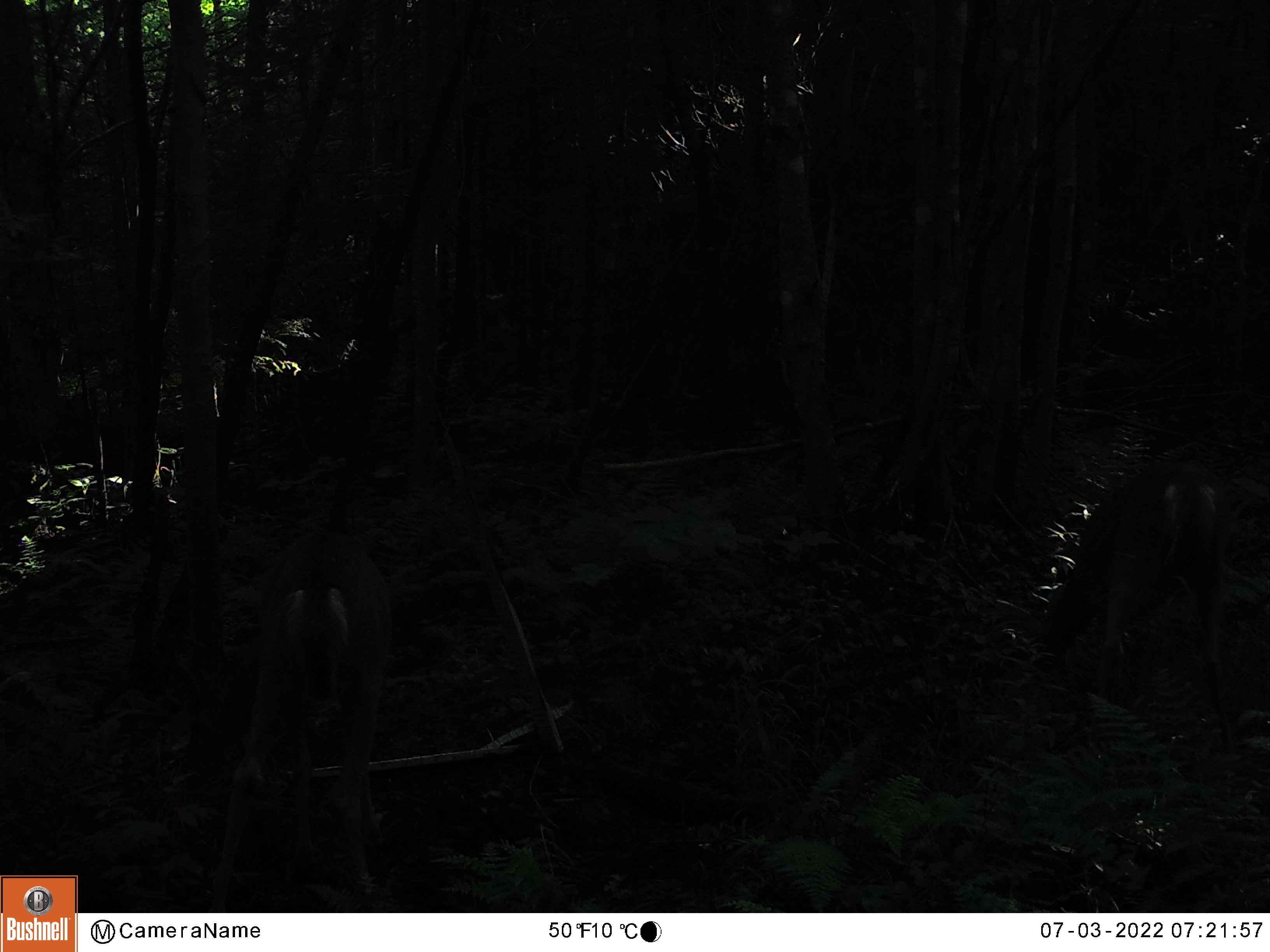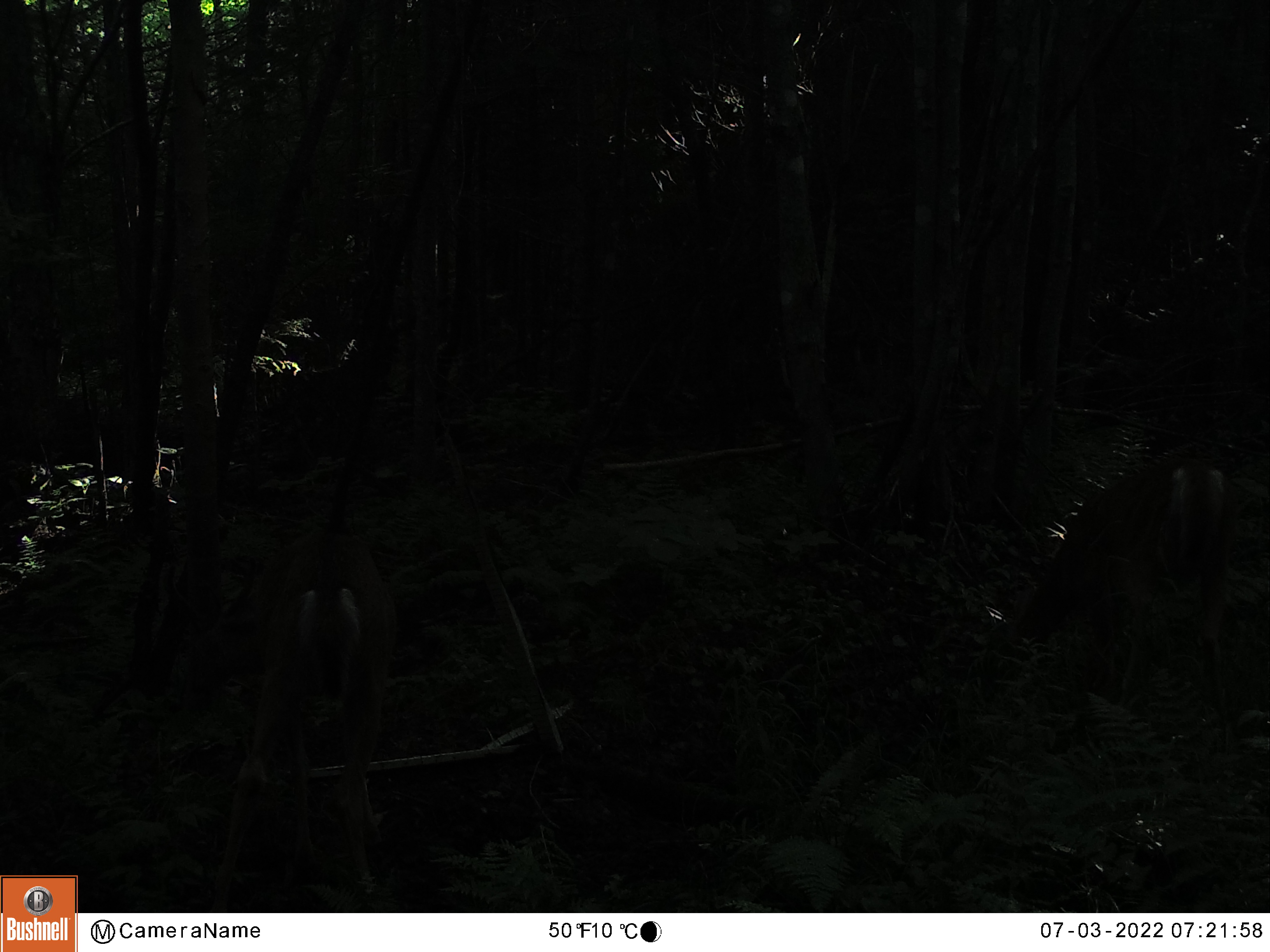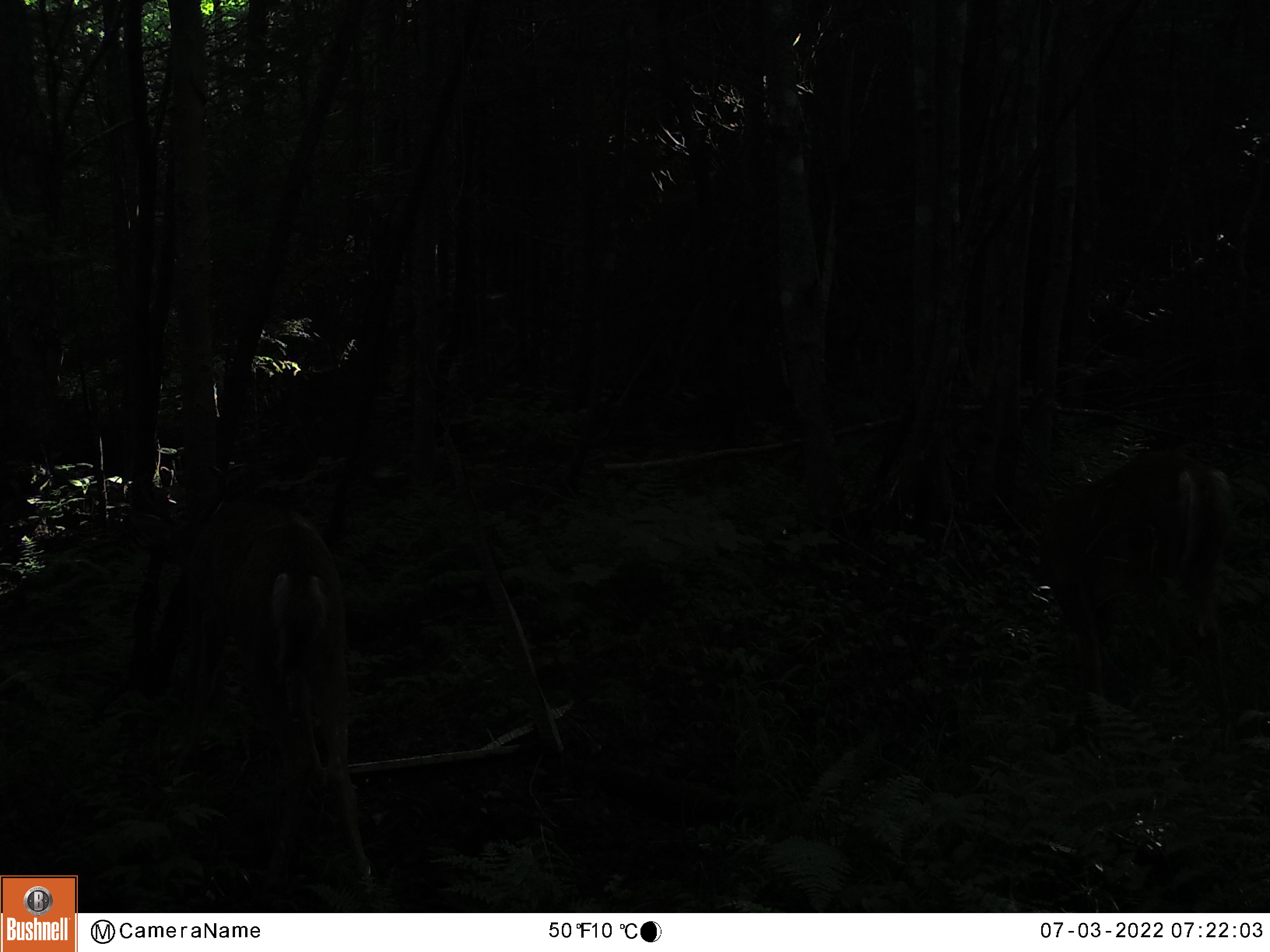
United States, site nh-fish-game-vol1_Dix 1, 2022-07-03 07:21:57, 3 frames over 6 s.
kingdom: Animalia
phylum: Chordata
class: Mammalia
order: Artiodactyla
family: Cervidae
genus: Odocoileus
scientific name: Odocoileus virginianus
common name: white-tailed deer